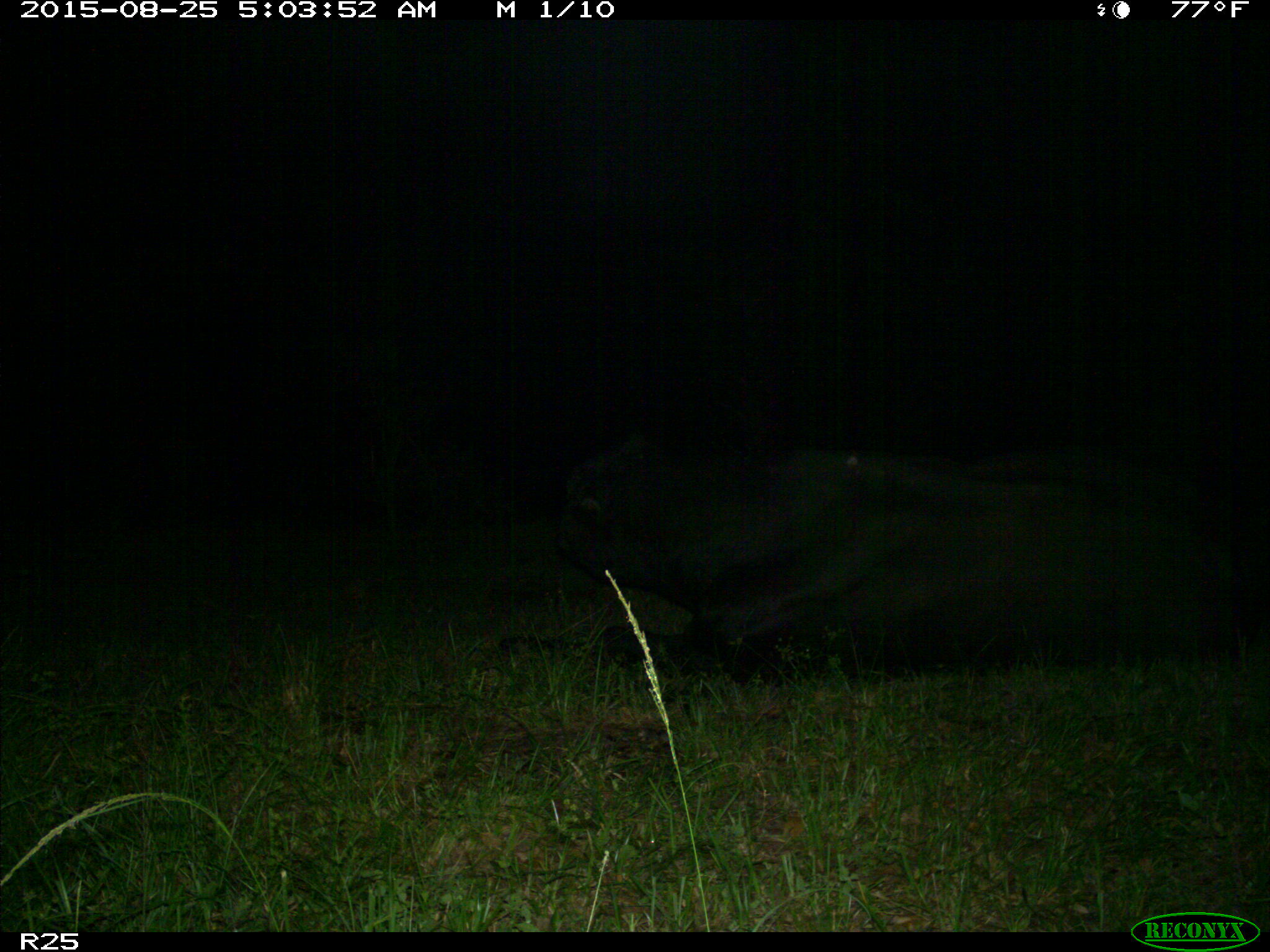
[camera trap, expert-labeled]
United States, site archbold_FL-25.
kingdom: Animalia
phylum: Chordata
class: Mammalia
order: Artiodactyla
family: Bovidae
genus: Bos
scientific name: Bos taurus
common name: domestic cow